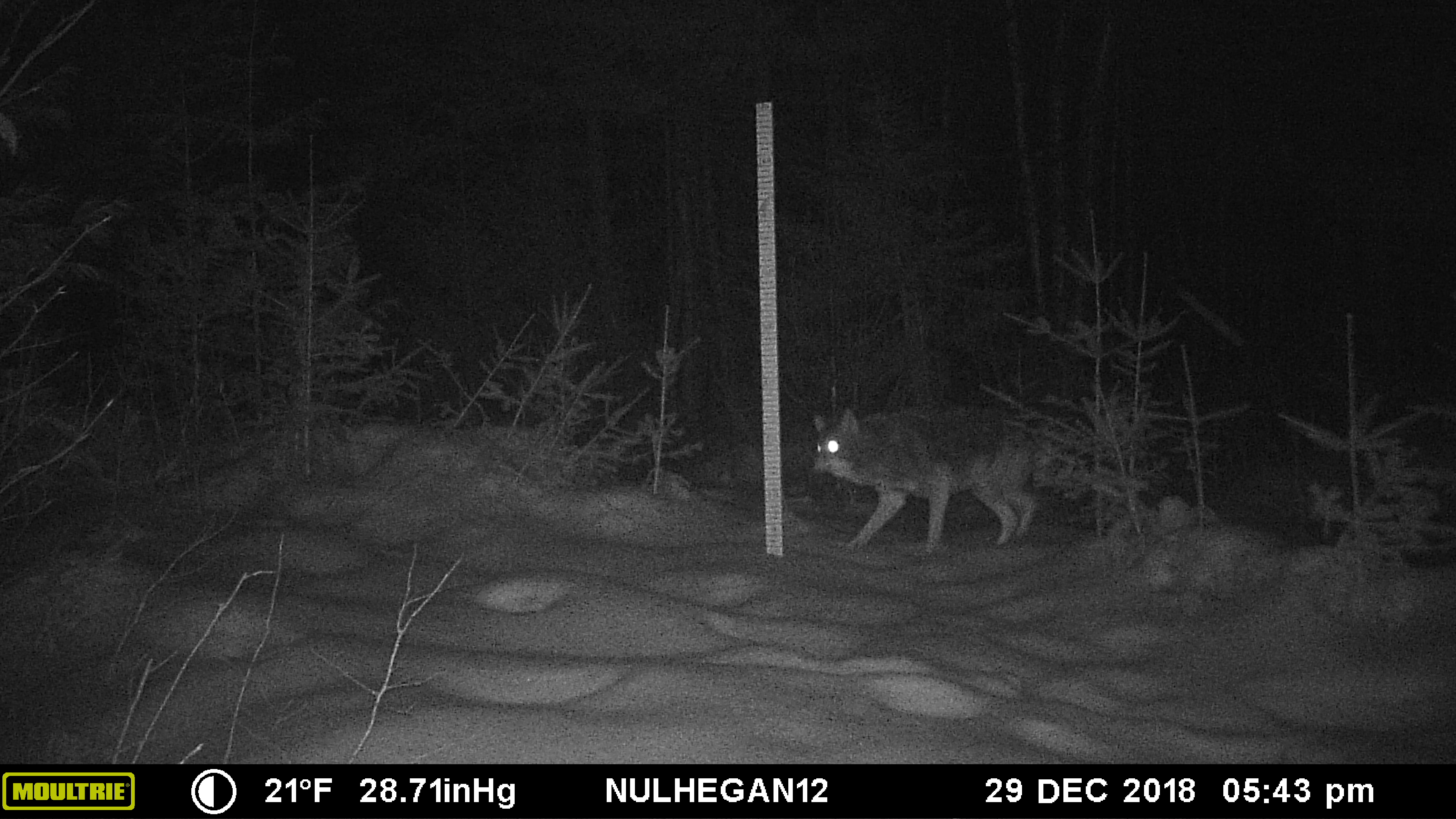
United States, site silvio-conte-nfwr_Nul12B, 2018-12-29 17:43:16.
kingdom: Animalia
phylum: Chordata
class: Mammalia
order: Carnivora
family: Canidae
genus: Canis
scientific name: Canis latrans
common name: coyote